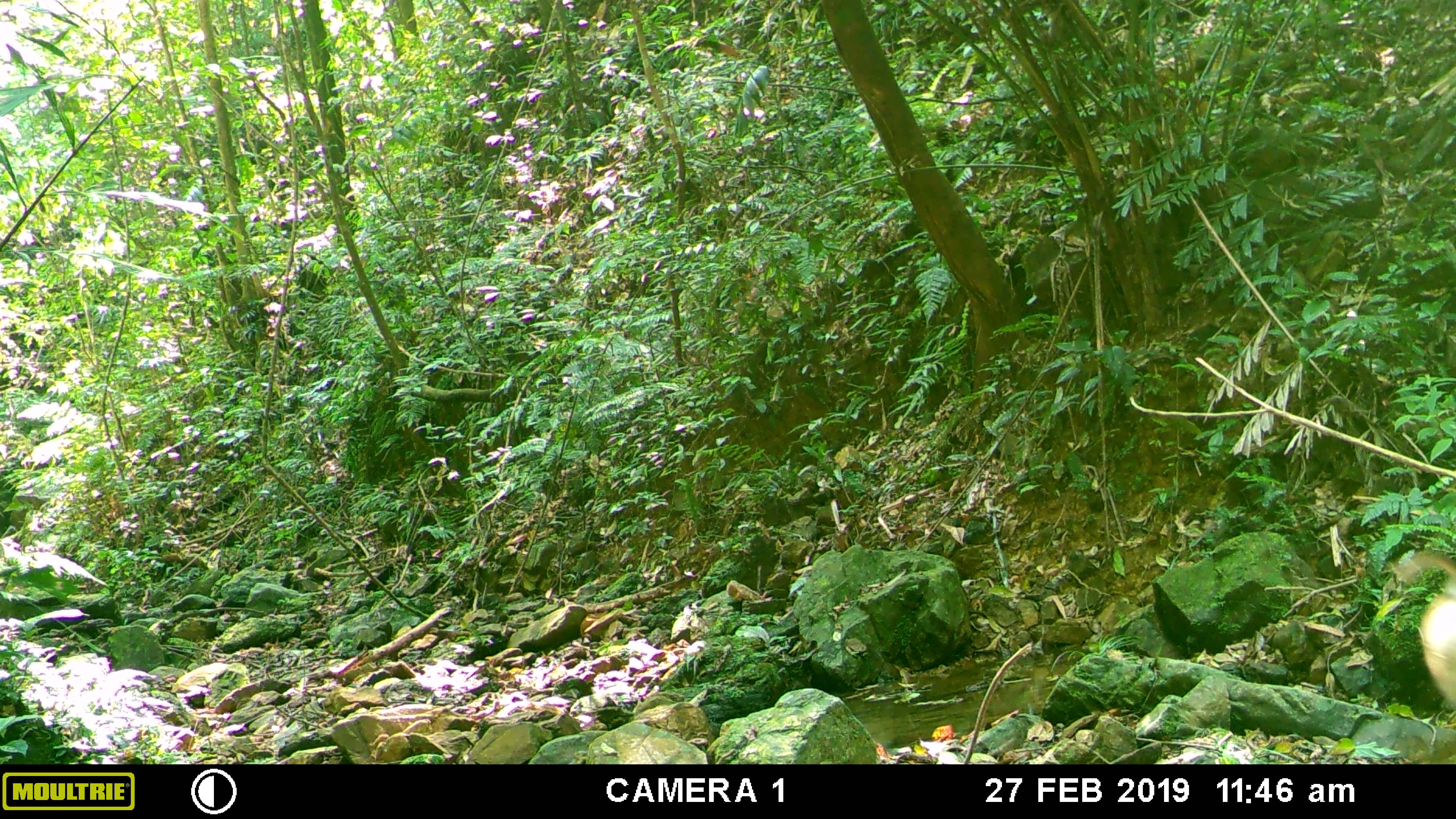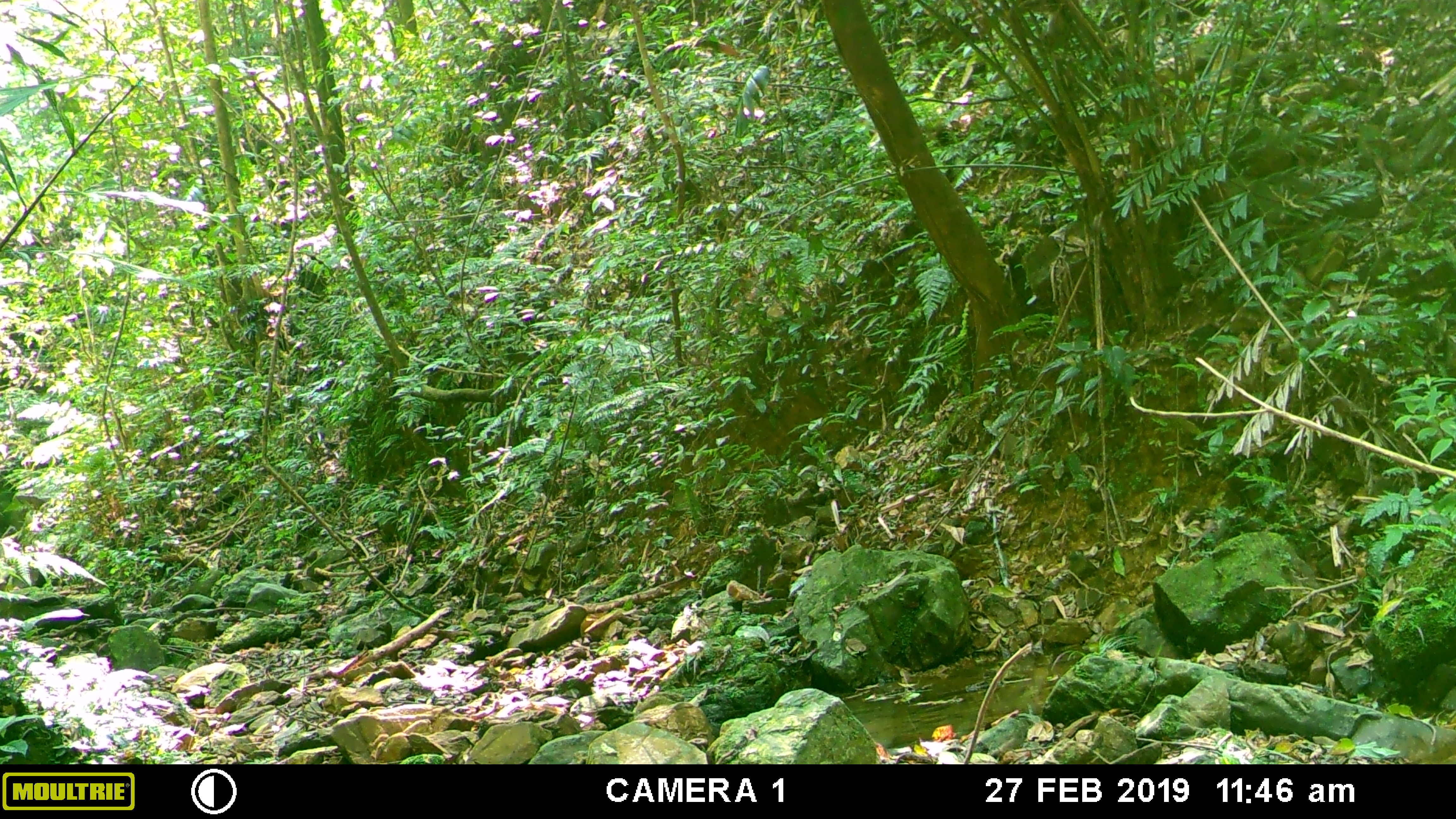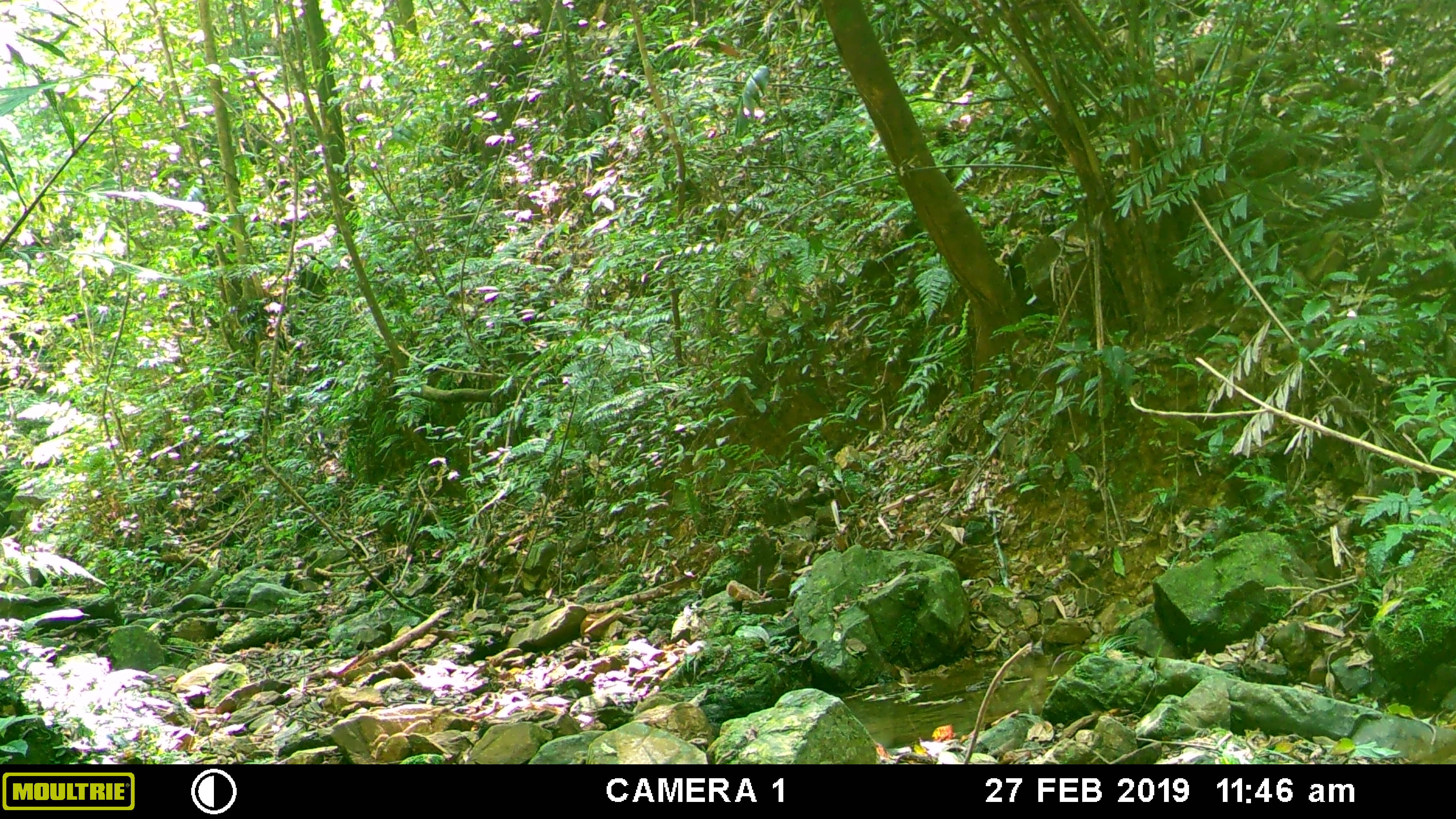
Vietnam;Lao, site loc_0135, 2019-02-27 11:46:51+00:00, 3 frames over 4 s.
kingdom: Animalia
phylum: Chordata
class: Mammalia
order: Primates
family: Cercopithecidae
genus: Macaca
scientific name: Macaca nemestrina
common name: pig-tailed macaque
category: pig tailed macaque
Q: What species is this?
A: Pig tailed macaque (pig-tailed macaque) (Macaca nemestrina).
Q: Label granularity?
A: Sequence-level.